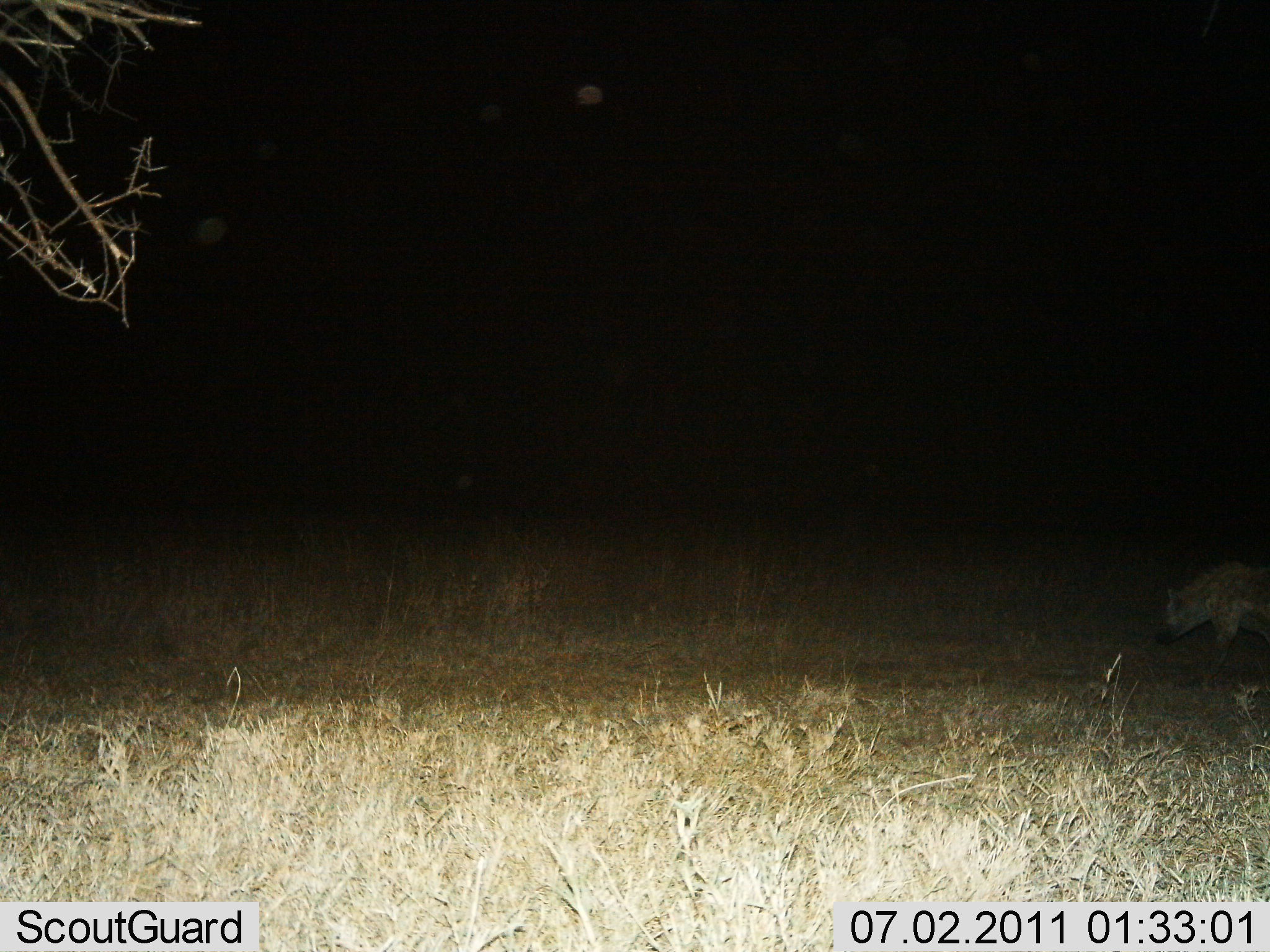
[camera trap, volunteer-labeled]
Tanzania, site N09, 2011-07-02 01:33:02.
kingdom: Animalia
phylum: Chordata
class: Mammalia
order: Carnivora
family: Hyaenidae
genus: Crocuta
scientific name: Crocuta crocuta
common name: spotted hyena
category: hyenaspotted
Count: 1.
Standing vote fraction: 46%.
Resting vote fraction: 0%.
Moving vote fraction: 54%.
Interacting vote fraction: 0%.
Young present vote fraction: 0%.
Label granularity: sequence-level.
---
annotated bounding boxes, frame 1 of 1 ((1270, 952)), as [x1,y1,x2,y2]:
animal: [1154,558,1270,663]